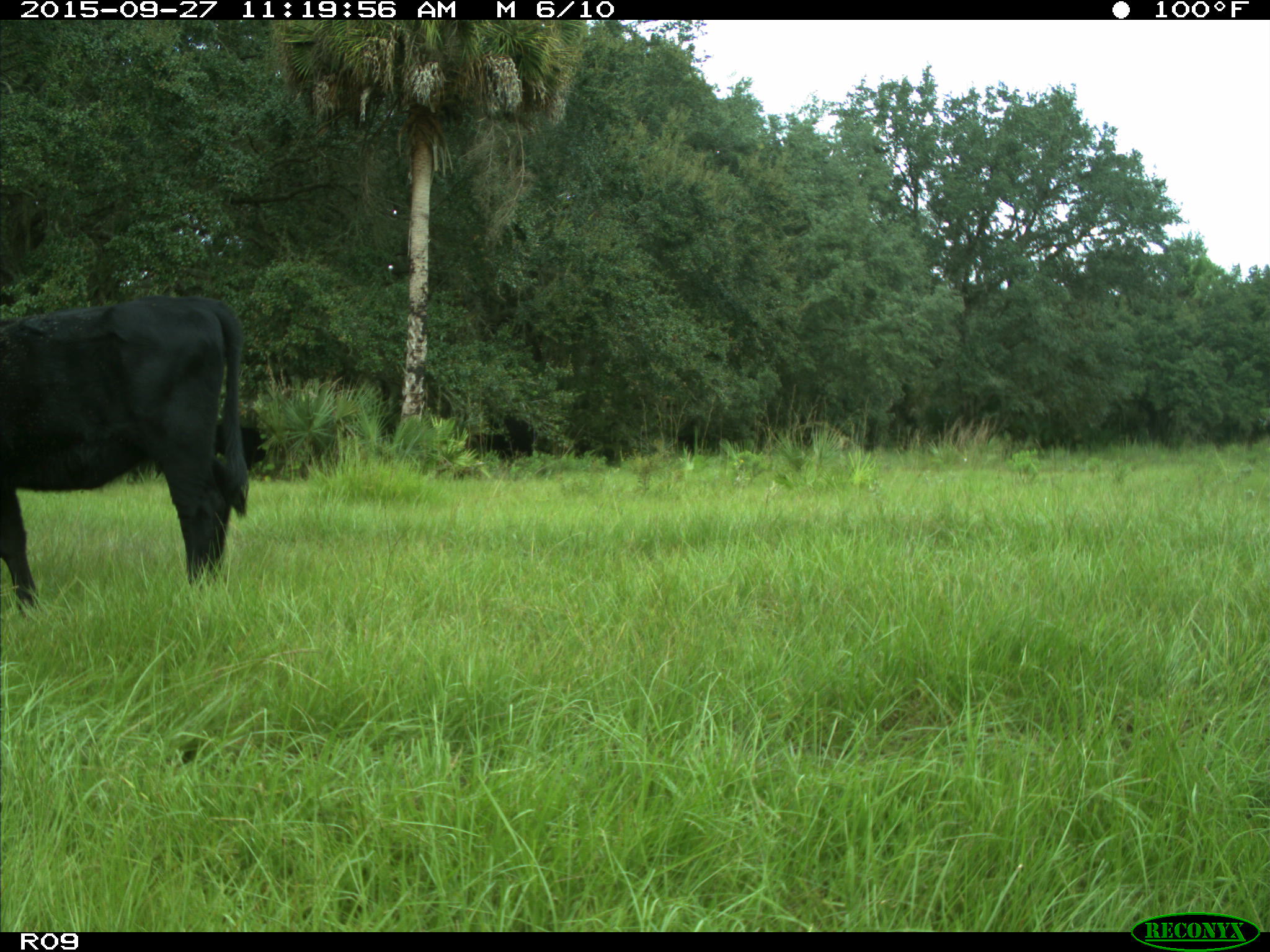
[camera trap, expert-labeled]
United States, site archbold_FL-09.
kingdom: Animalia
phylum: Chordata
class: Mammalia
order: Artiodactyla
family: Bovidae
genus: Bos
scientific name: Bos taurus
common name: domestic cow